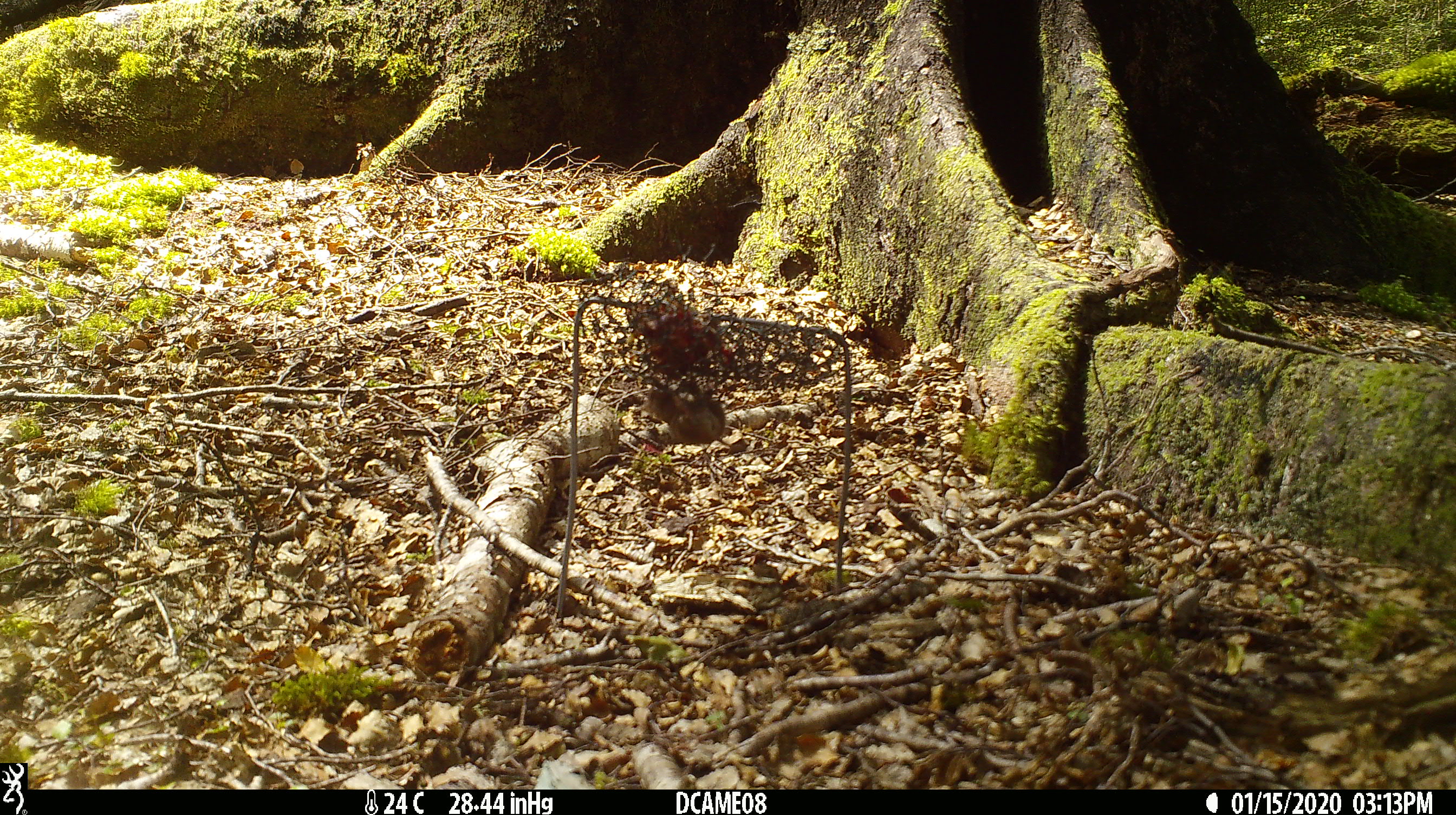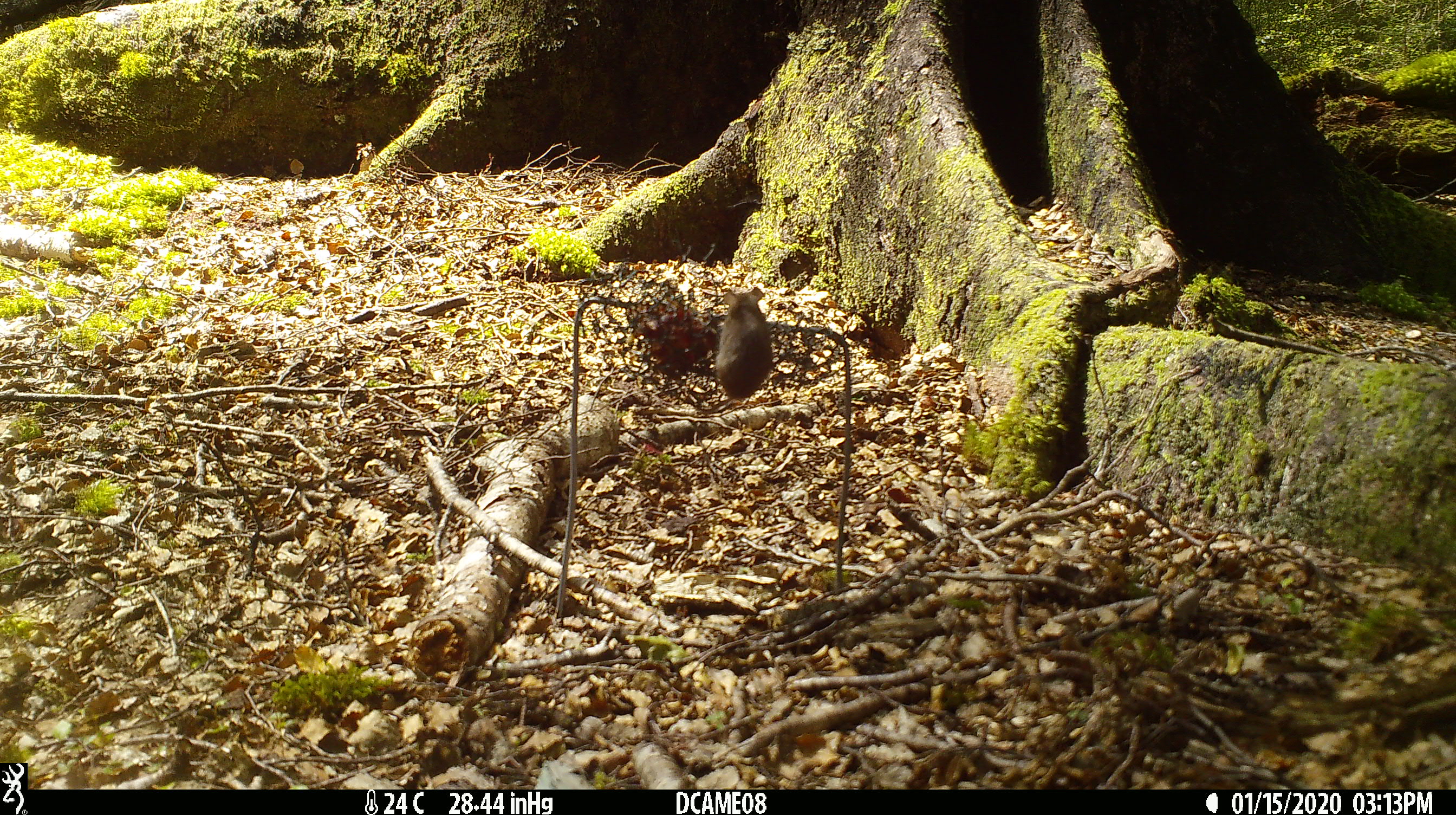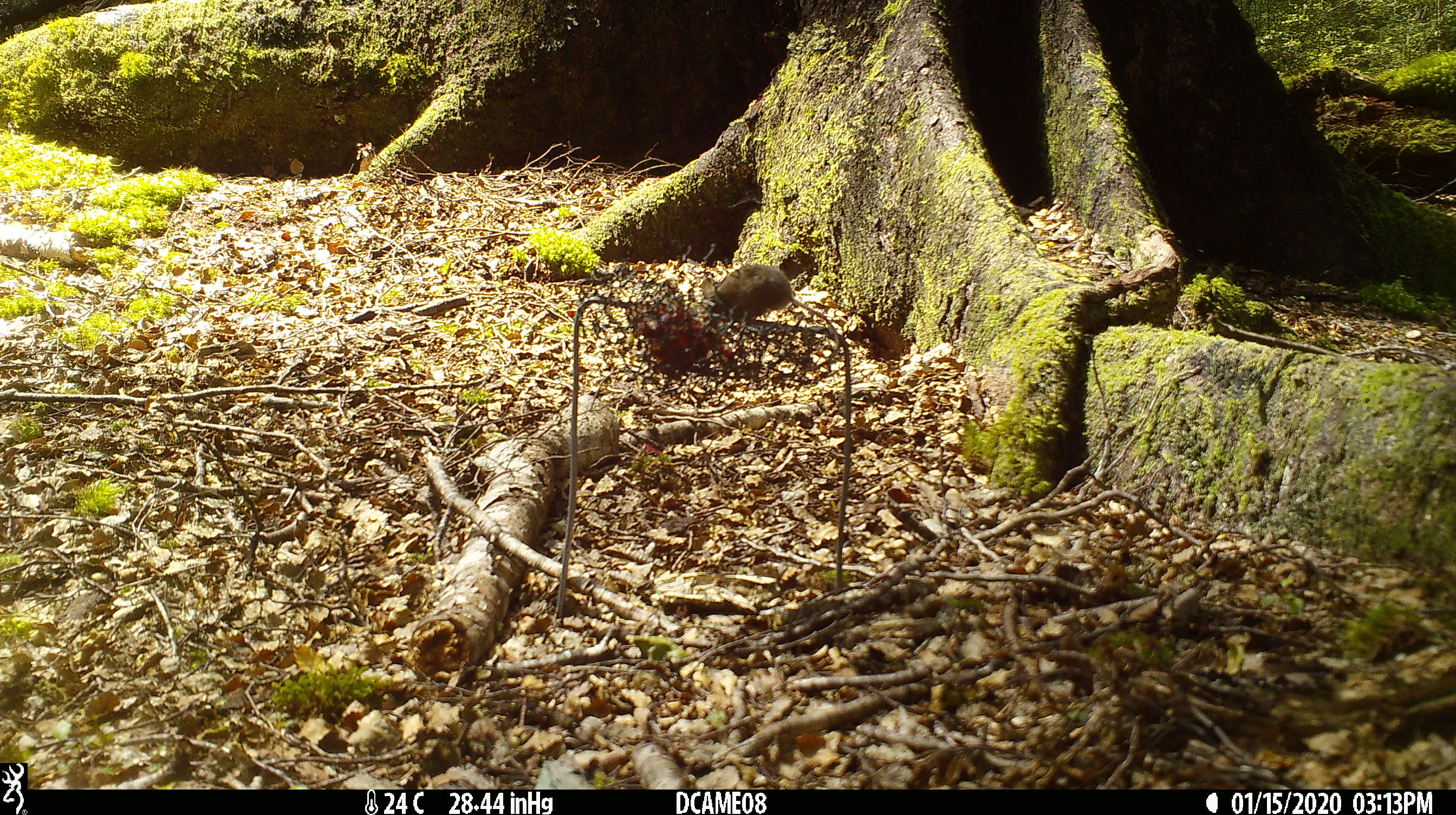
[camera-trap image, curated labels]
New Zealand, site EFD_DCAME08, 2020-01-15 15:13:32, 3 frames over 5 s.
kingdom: Animalia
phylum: Chordata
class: Mammalia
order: Rodentia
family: Muridae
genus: Mus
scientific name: Mus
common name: mouse